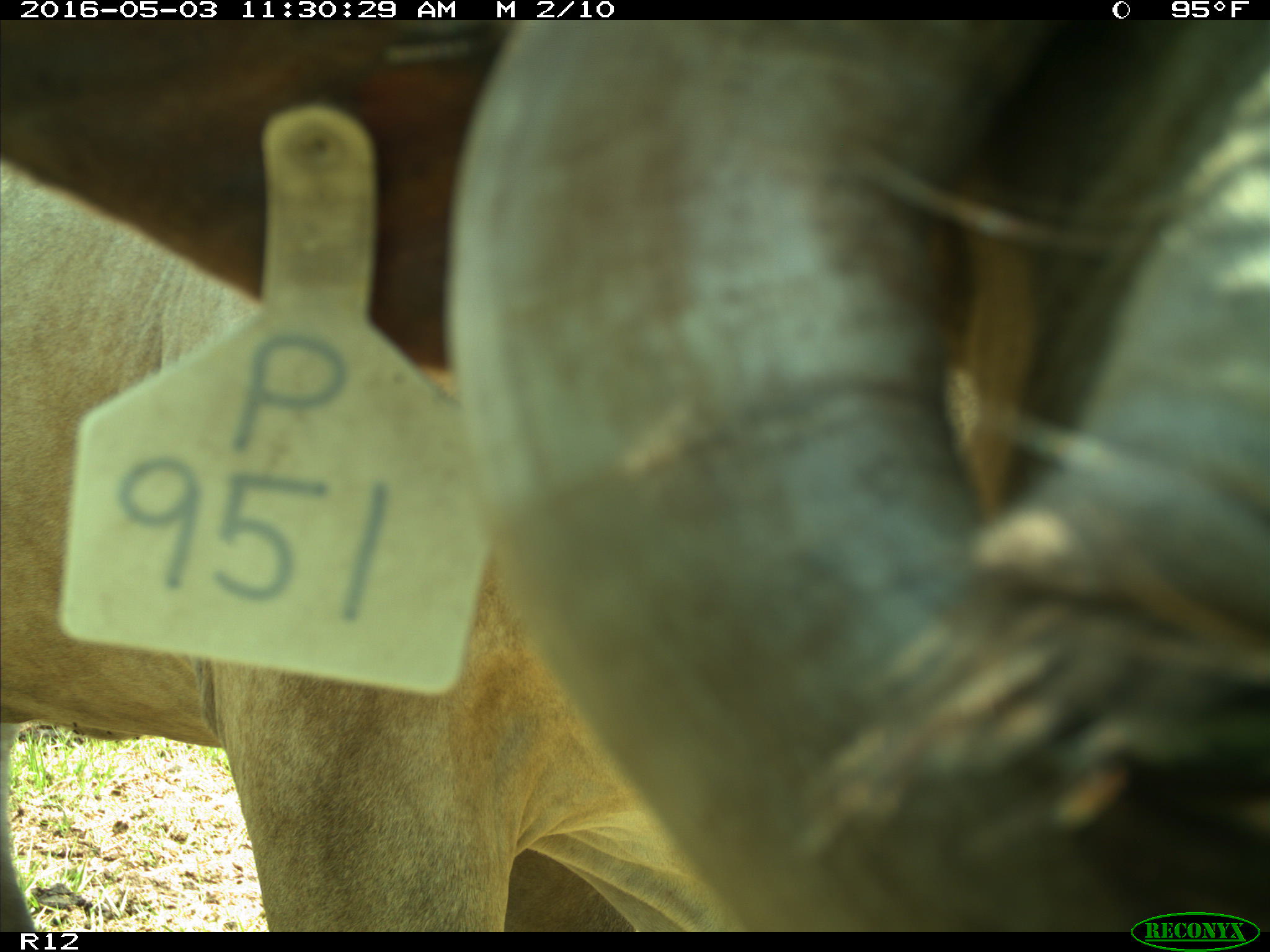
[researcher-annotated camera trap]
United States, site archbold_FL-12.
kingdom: Animalia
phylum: Chordata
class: Mammalia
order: Artiodactyla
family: Bovidae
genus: Bos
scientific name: Bos taurus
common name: domestic cow